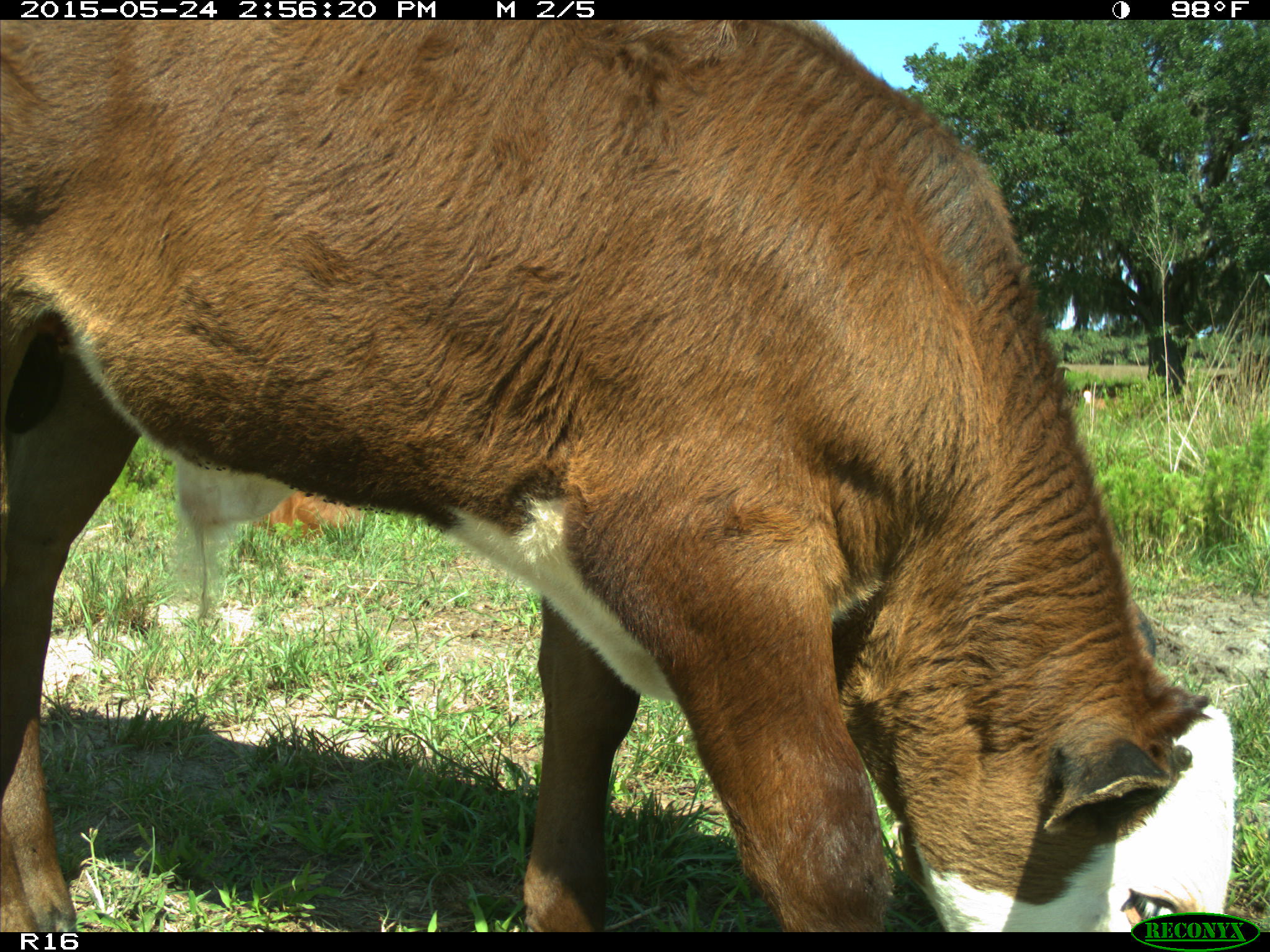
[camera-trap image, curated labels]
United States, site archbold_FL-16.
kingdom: Animalia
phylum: Chordata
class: Mammalia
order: Artiodactyla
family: Bovidae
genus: Bos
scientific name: Bos taurus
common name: domestic cow